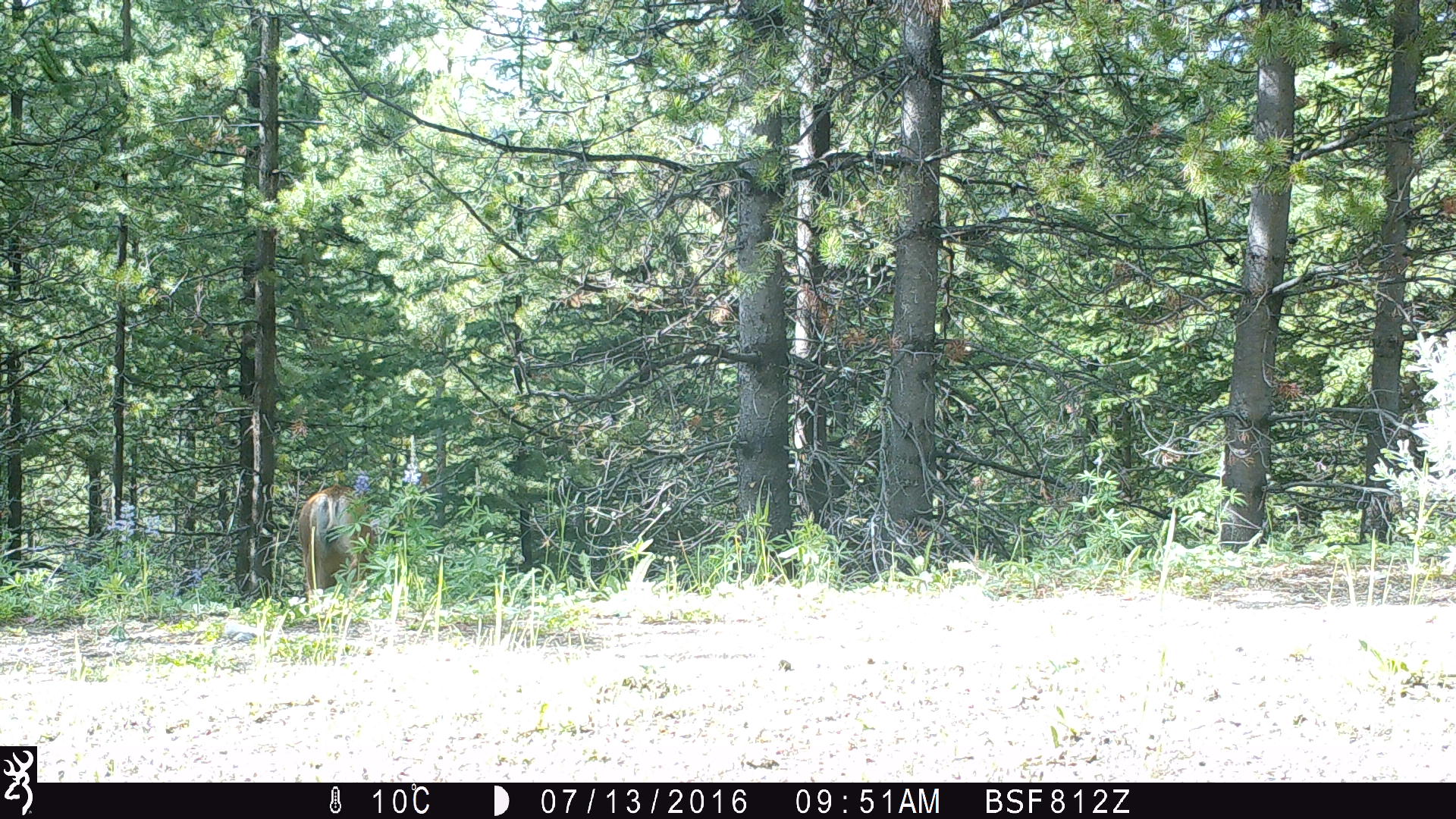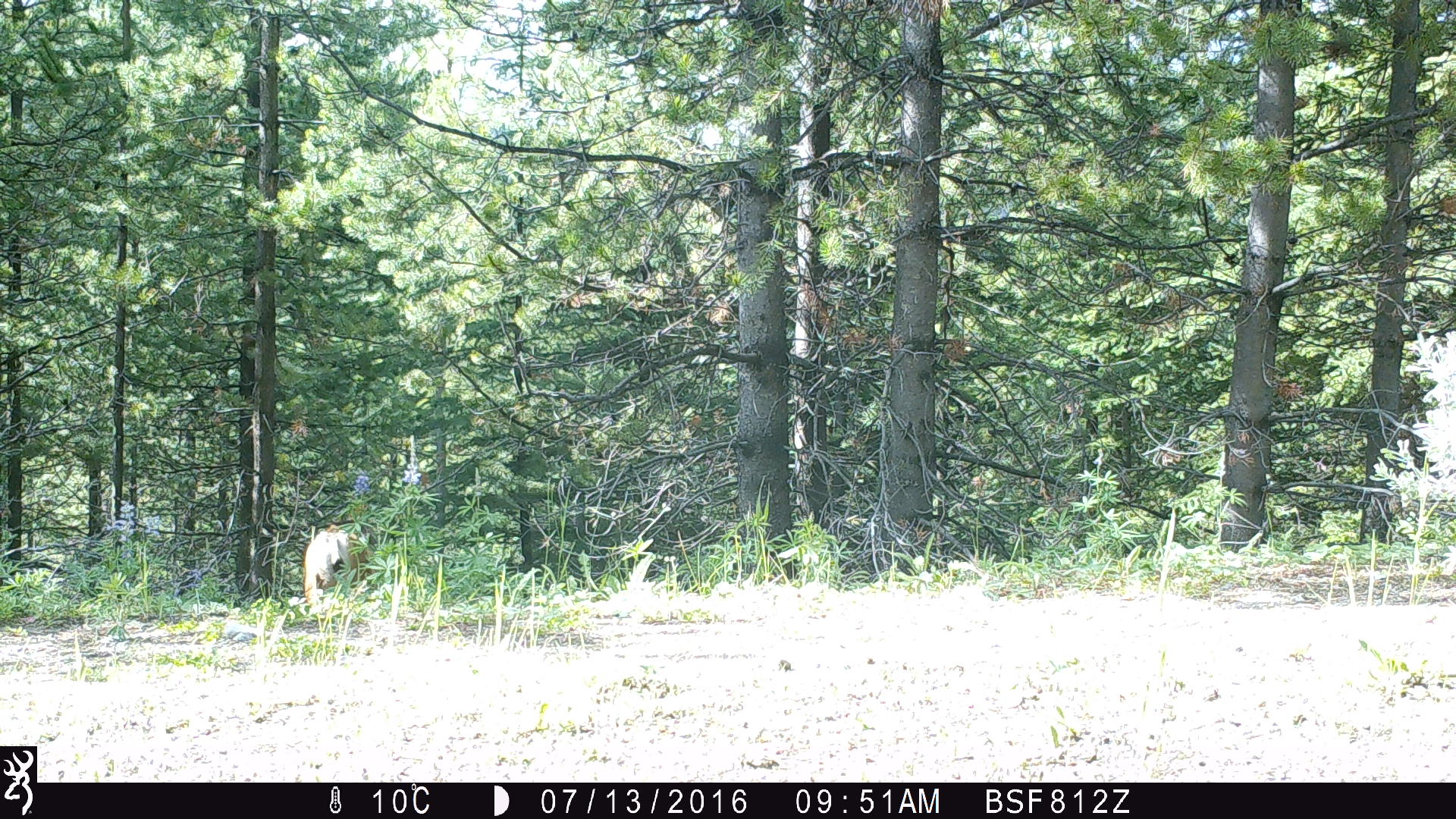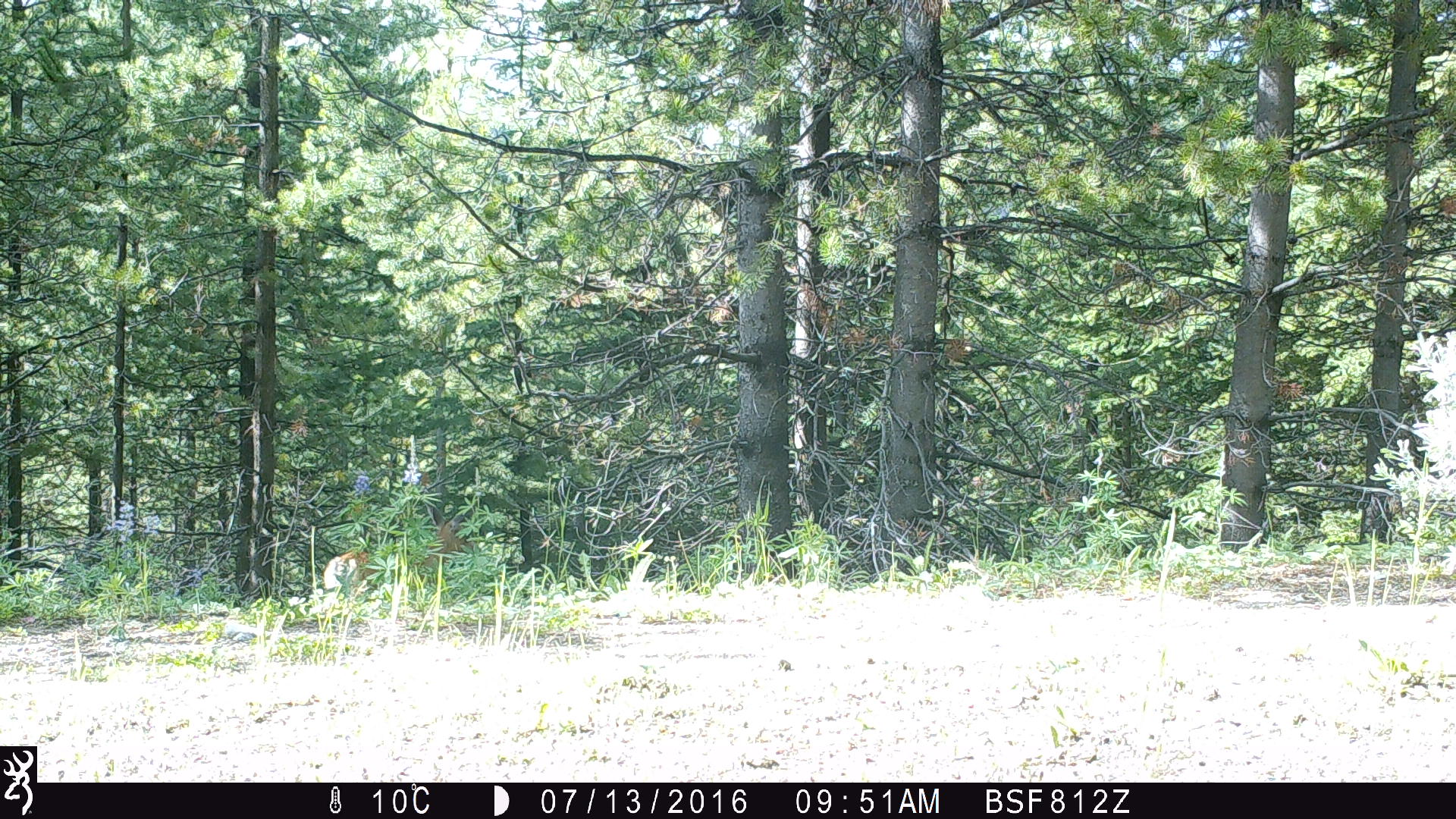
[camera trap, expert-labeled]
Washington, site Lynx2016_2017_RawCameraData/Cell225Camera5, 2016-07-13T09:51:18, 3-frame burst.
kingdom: Animalia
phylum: Chordata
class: Mammalia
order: Artiodactyla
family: Cervidae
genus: Odocoileus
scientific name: Odocoileus hemionus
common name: mule deer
Odocoileus hemionus (mule deer). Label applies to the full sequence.